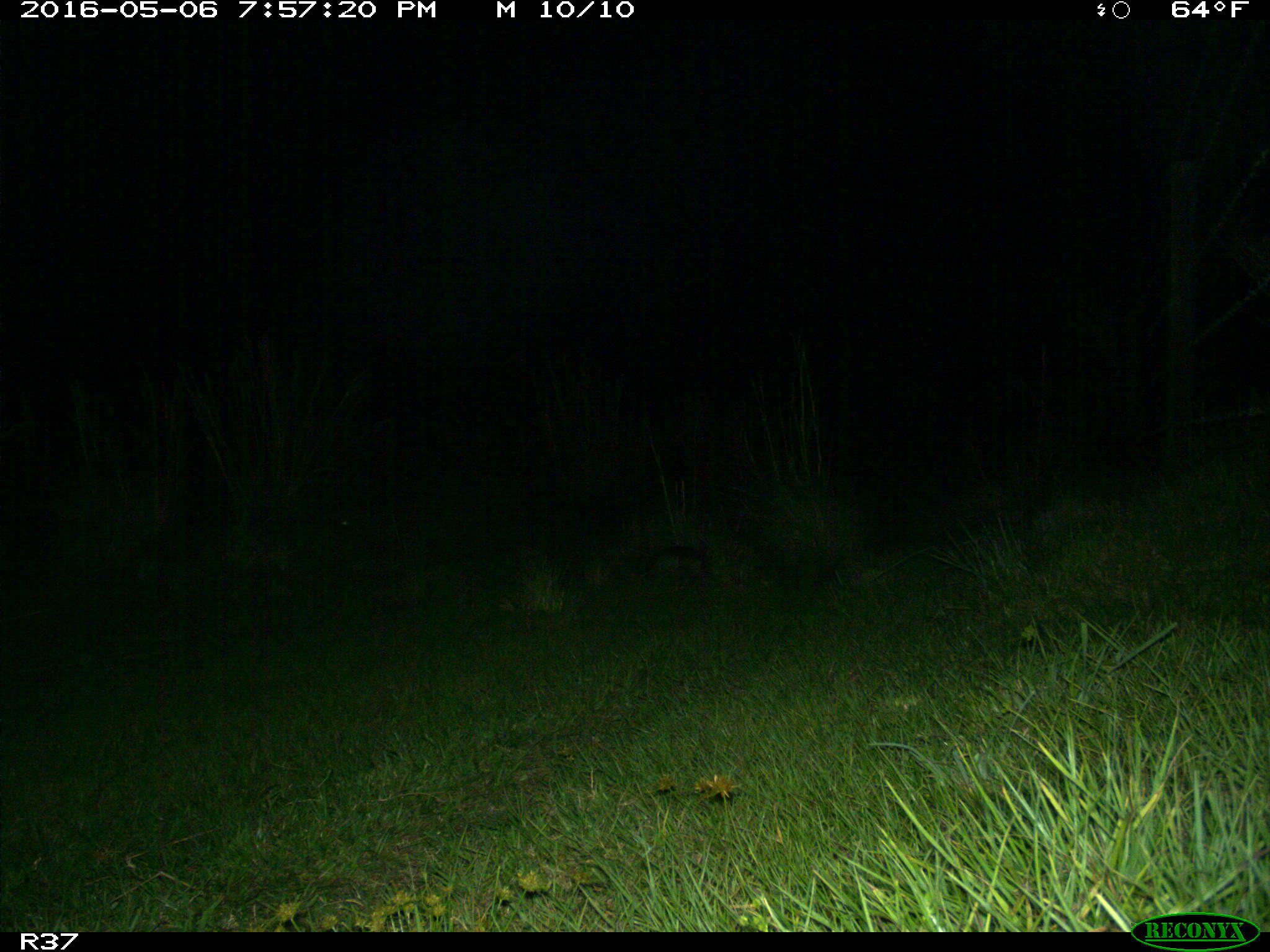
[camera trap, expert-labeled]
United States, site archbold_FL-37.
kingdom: Animalia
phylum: Chordata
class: Mammalia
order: Cingulata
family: Dasypodidae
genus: Dasypus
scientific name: Dasypus novemcinctus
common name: nine-banded armadillo